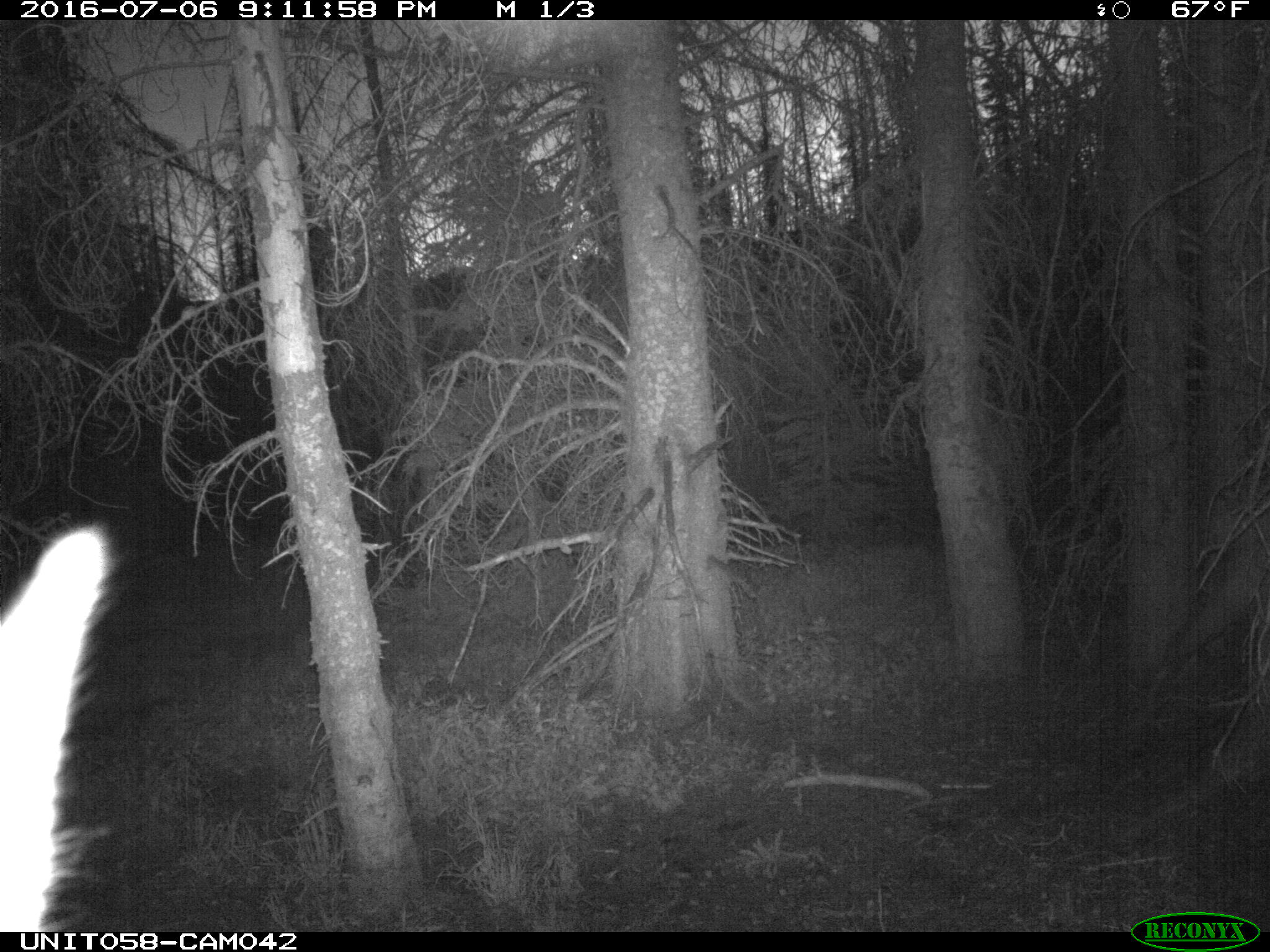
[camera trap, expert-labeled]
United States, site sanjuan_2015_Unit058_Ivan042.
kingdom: Animalia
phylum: Chordata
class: Mammalia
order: Artiodactyla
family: Cervidae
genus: Cervus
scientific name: Cervus elaphus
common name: red deer